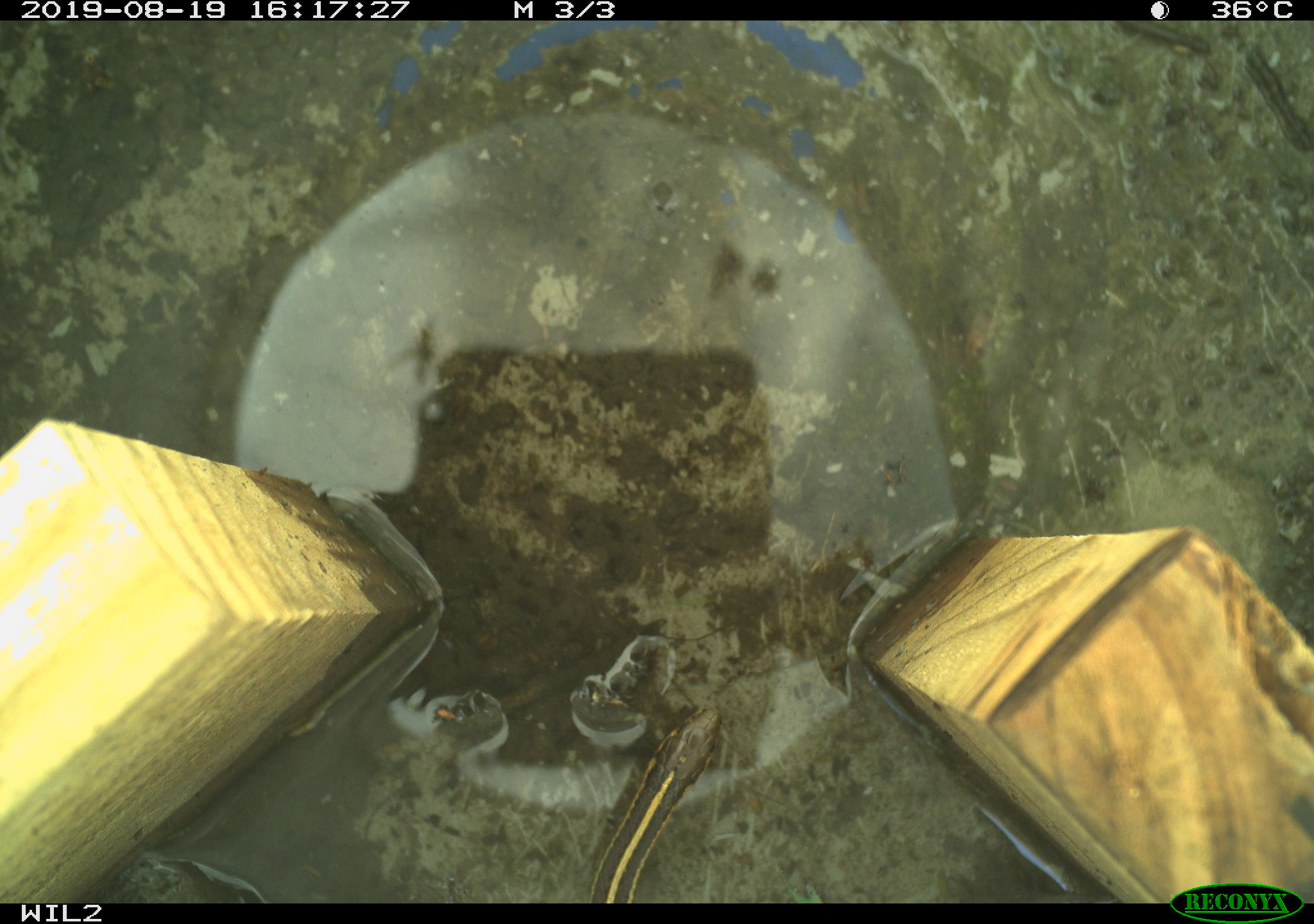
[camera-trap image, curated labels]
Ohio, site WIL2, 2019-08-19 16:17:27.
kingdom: Animalia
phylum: Chordata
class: Reptilia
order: Squamata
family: Colubridae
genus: Thamnophis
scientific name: Thamnophis butleri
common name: butler's gartersnake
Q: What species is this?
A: Butler's gartersnake (Thamnophis butleri).